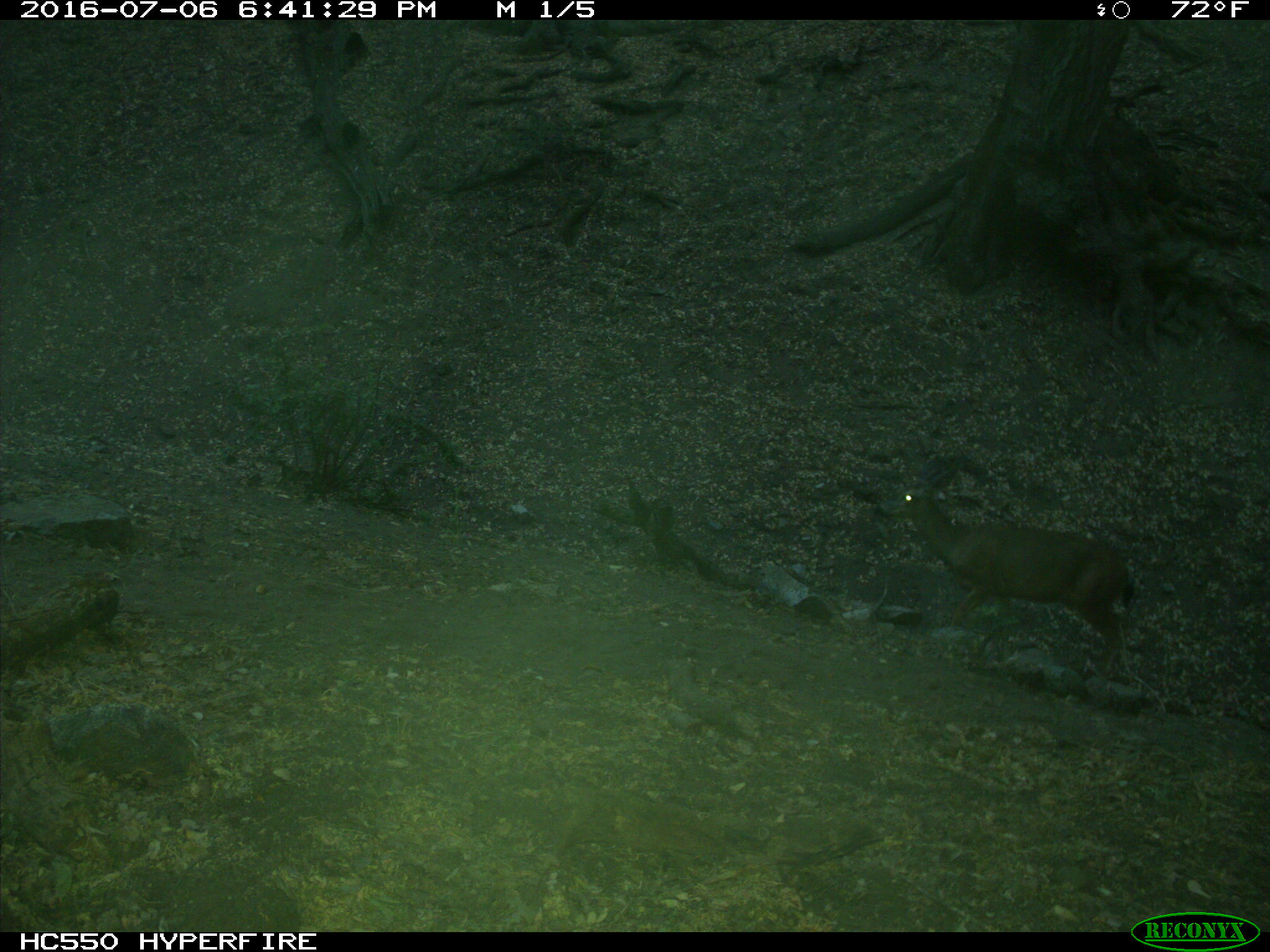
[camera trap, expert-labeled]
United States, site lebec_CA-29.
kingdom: Animalia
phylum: Chordata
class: Mammalia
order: Artiodactyla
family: Cervidae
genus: Odocoileus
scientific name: Odocoileus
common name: deer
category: unidentified deer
Unidentified deer (deer) (Odocoileus).